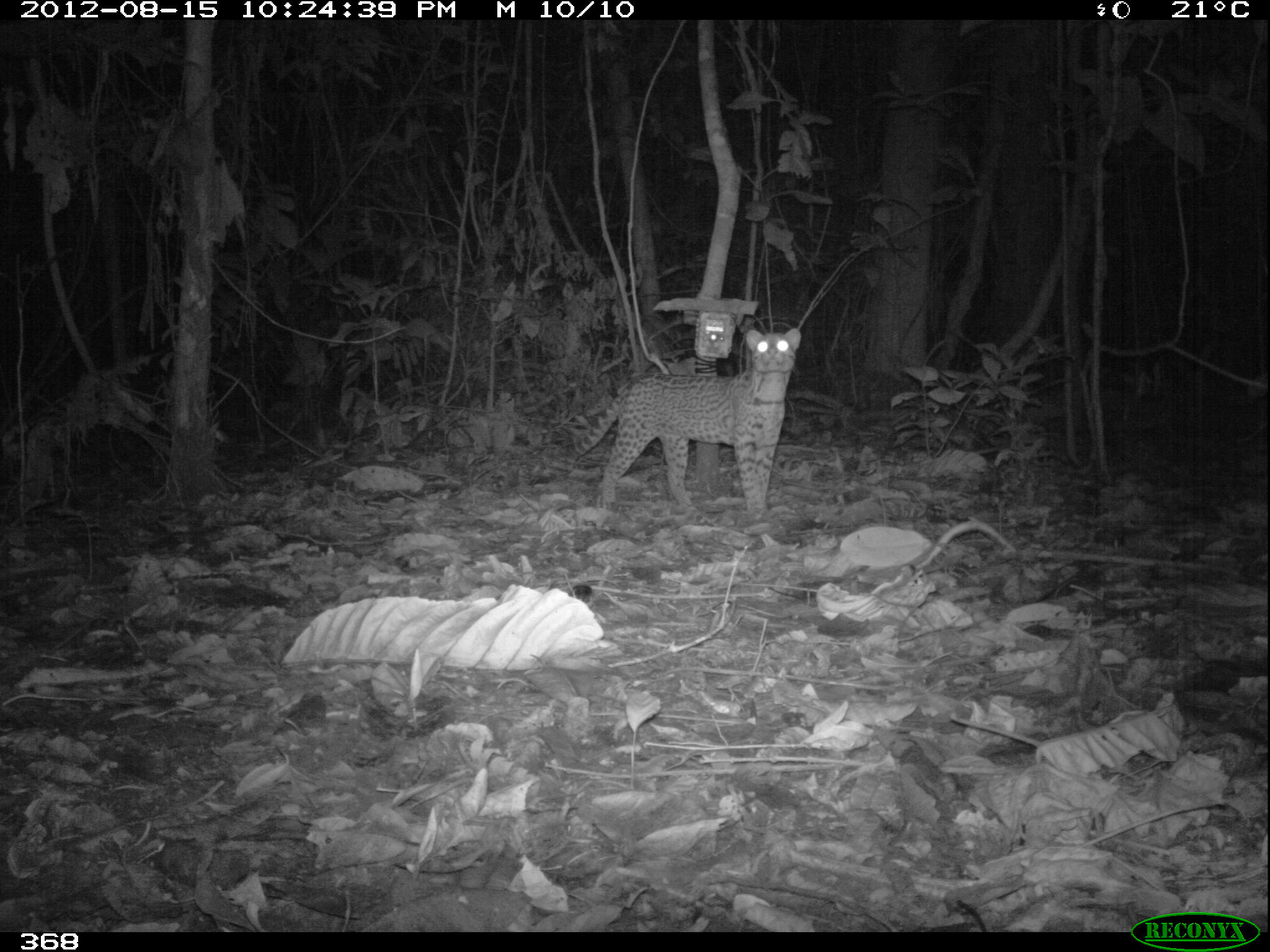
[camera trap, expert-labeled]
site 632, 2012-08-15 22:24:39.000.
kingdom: Animalia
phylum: Chordata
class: Mammalia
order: Carnivora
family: Felidae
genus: Leopardus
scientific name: Leopardus pardalis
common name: ocelot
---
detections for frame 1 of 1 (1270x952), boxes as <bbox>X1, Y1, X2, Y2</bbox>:
leopardus pardalis: <bbox>563, 328, 800, 520</bbox>